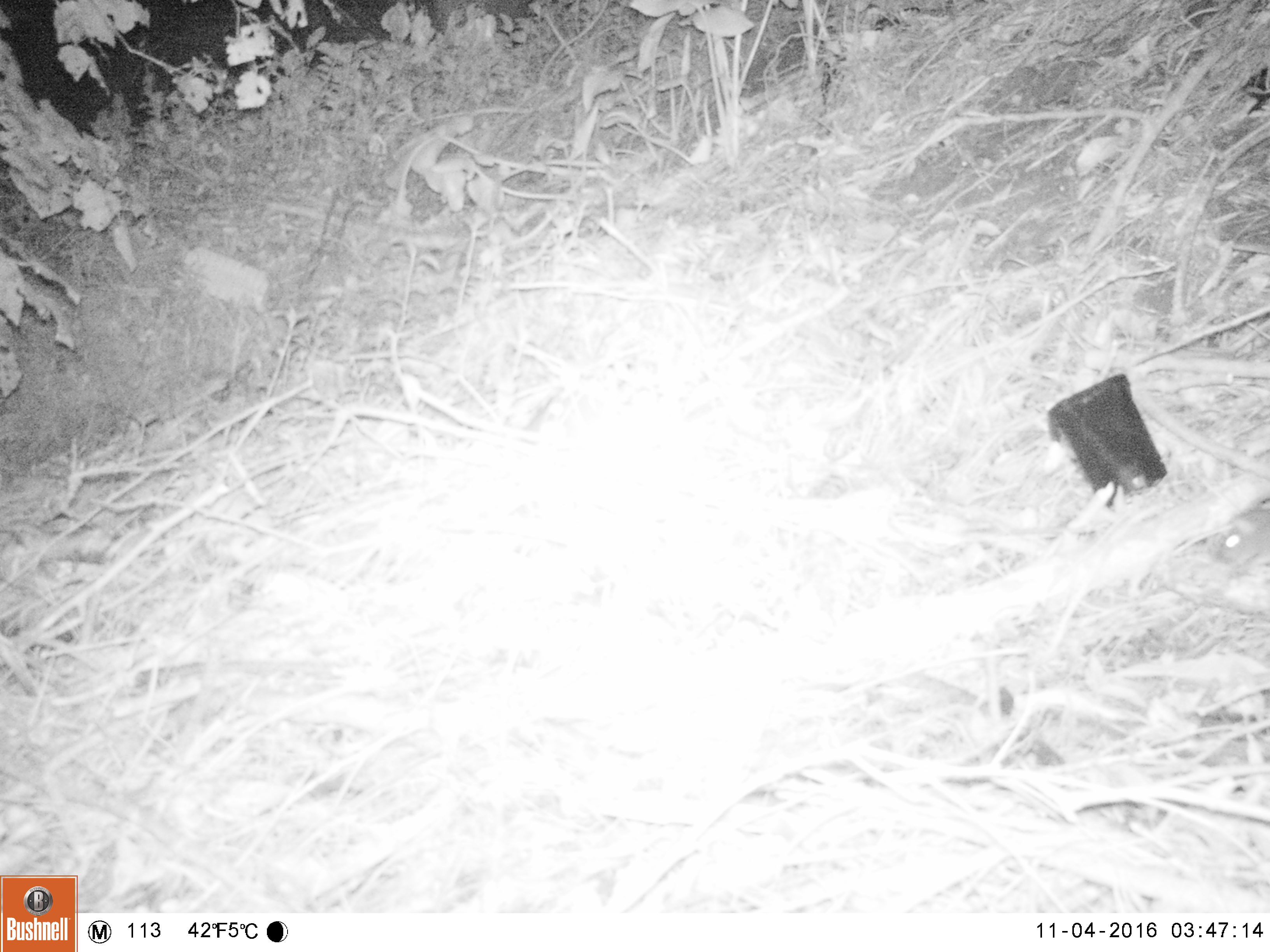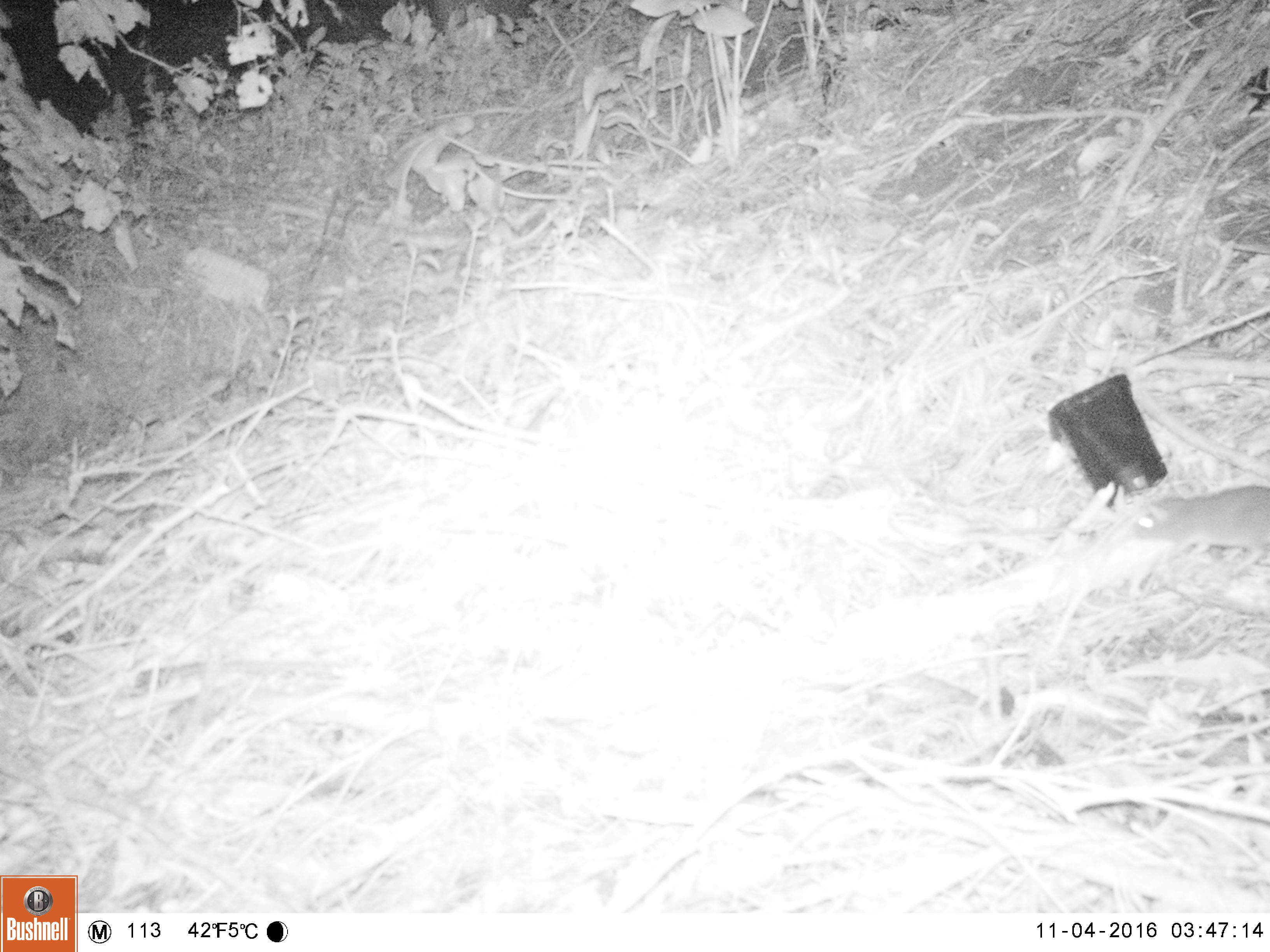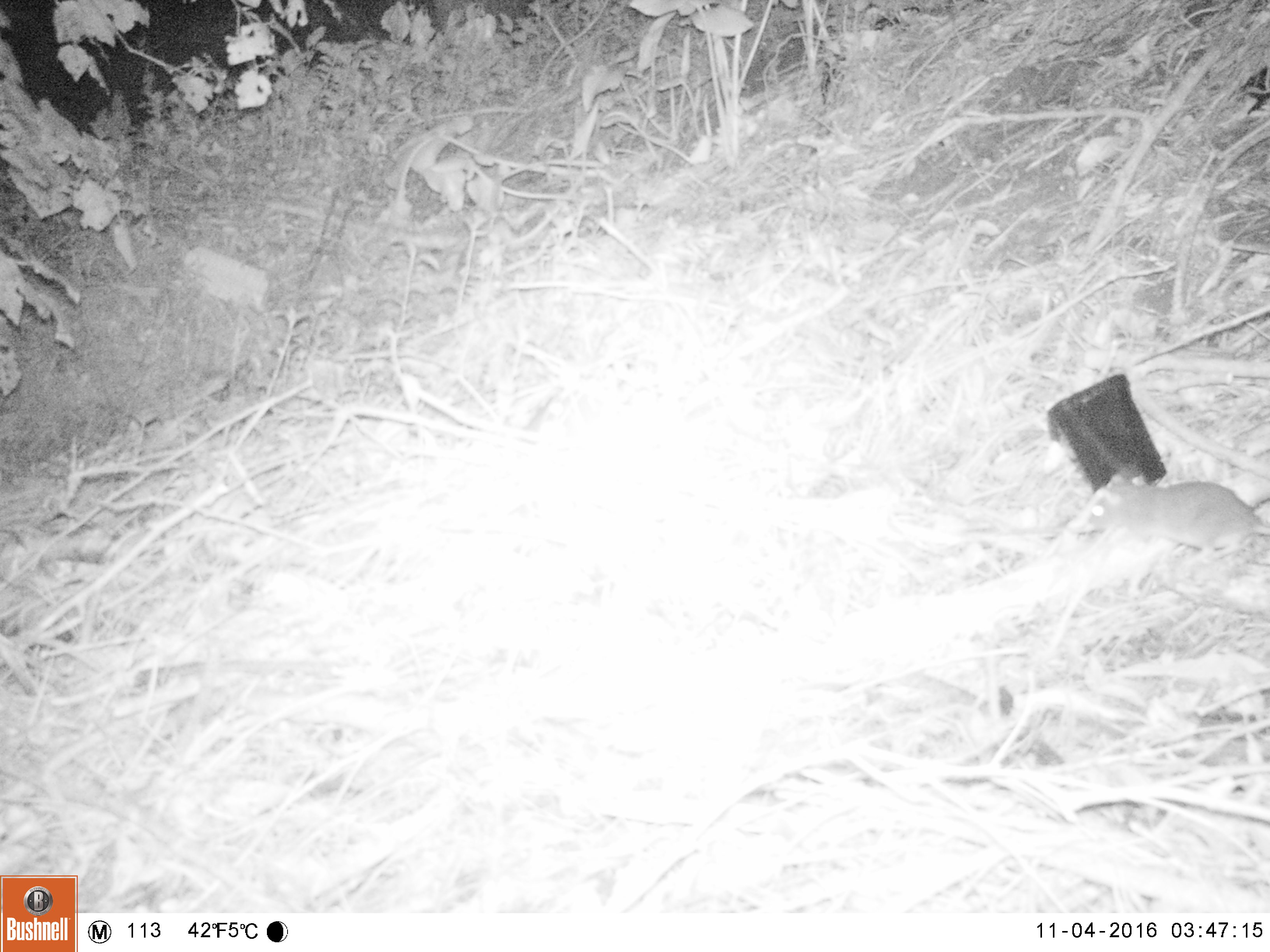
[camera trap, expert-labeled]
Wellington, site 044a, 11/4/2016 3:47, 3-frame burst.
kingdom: Animalia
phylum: Chordata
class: Mammalia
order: Rodentia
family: Muridae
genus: Rattus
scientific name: Rattus norvegicus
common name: norway rat